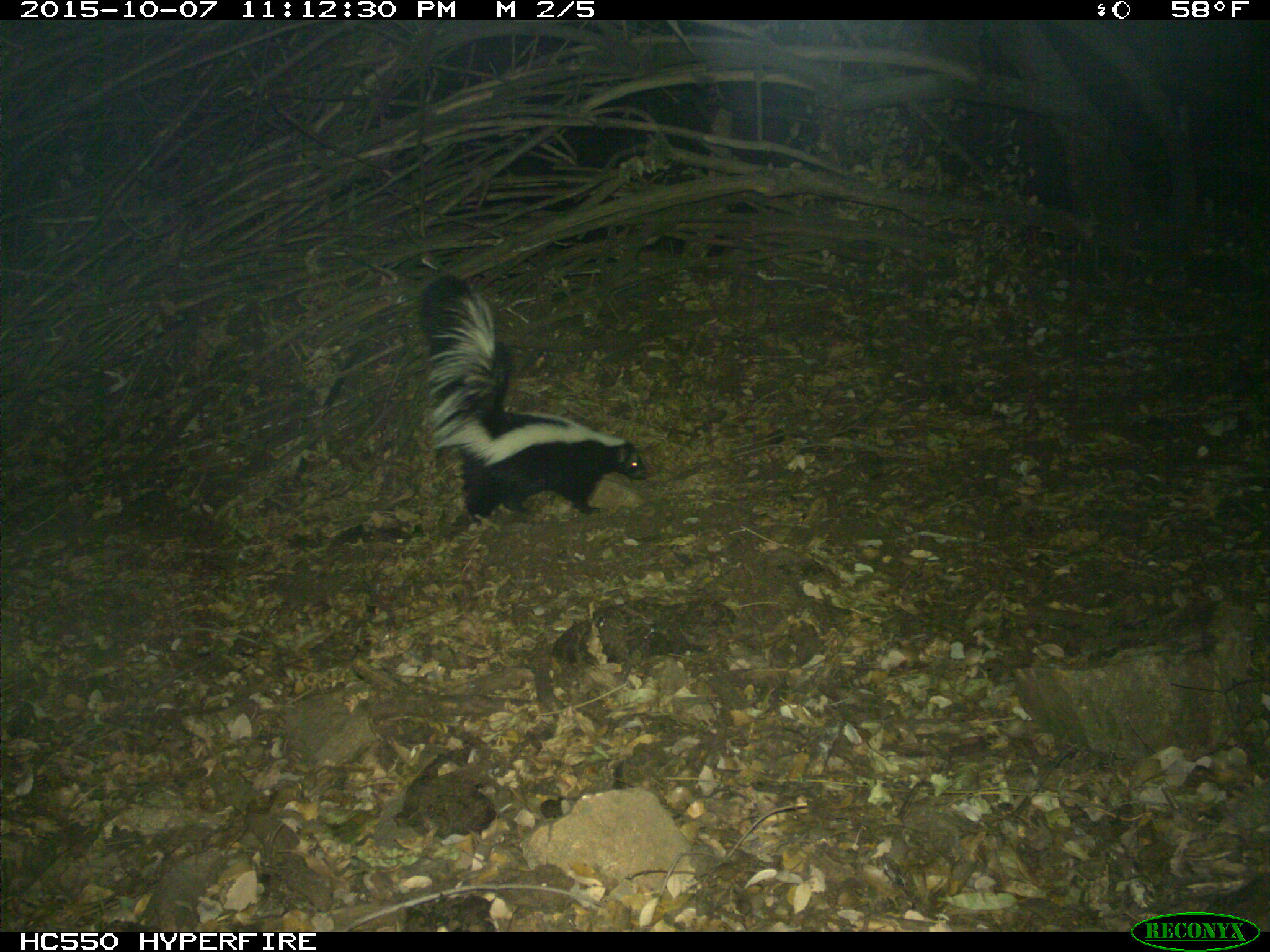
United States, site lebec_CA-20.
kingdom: Animalia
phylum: Chordata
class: Mammalia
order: Carnivora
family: Mephitidae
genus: Mephitis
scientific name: Mephitis mephitis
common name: striped skunk